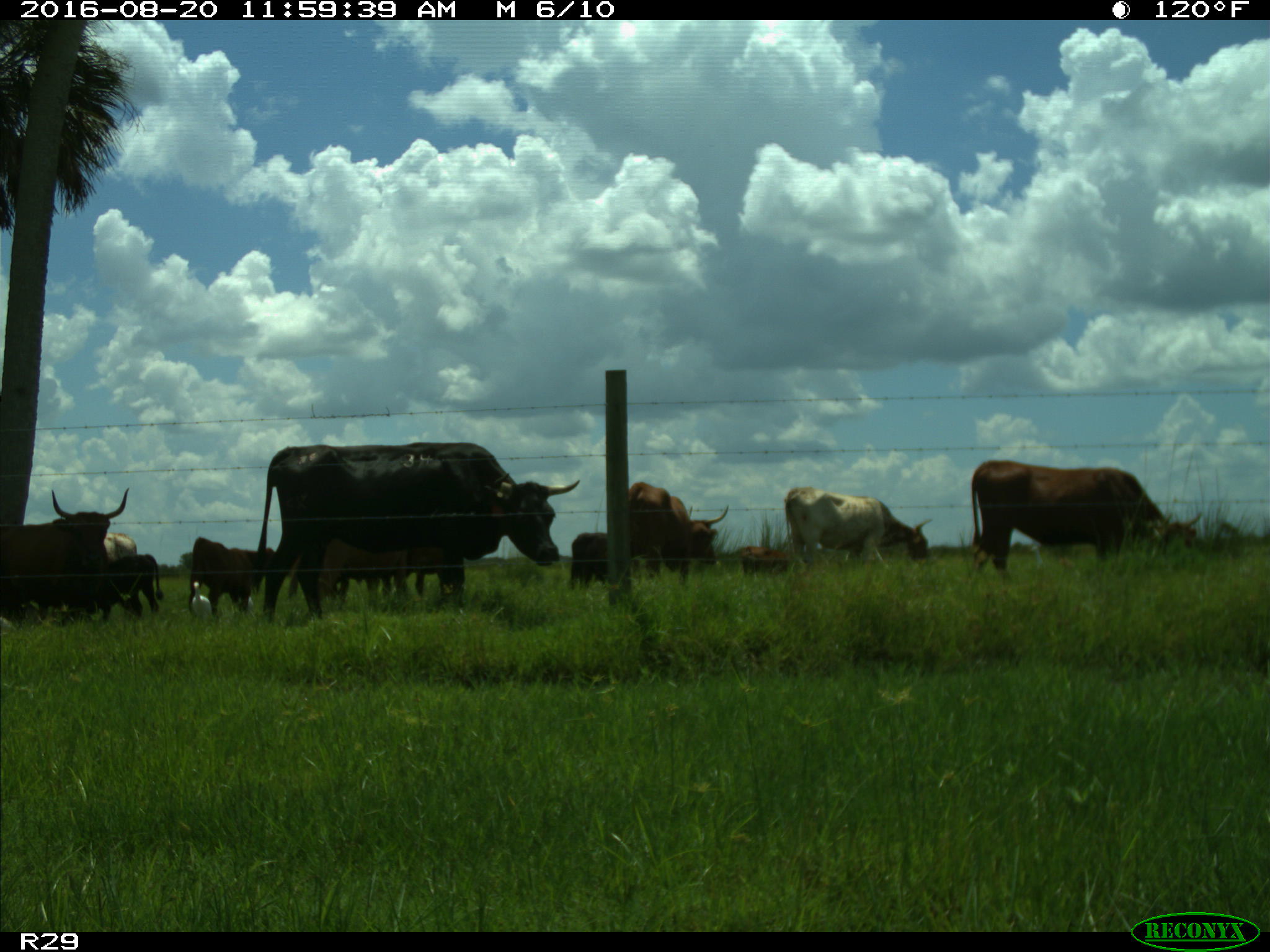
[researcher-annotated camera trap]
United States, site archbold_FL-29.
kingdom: Animalia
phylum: Chordata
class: Mammalia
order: Artiodactyla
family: Bovidae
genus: Bos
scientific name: Bos taurus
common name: domestic cow